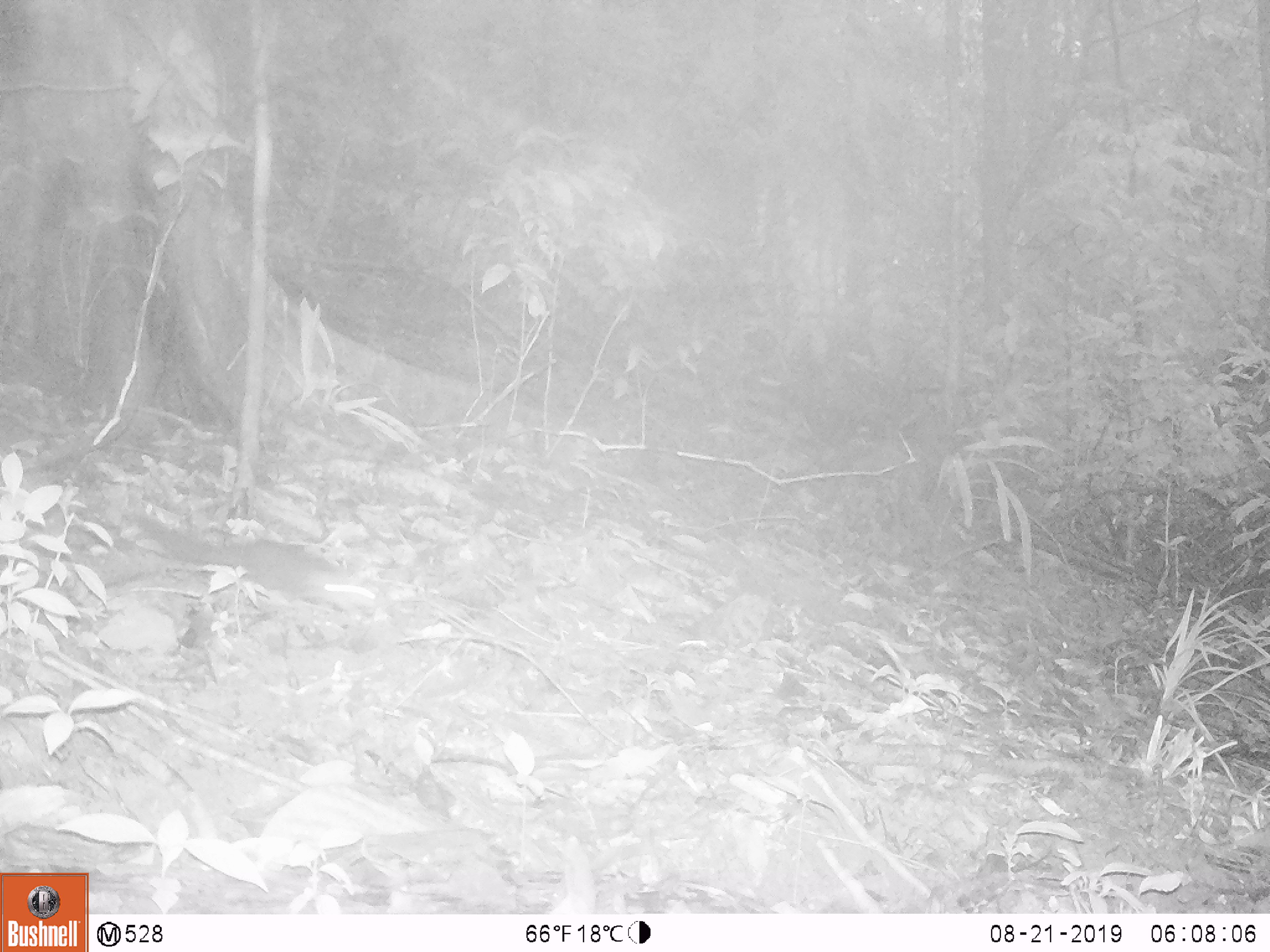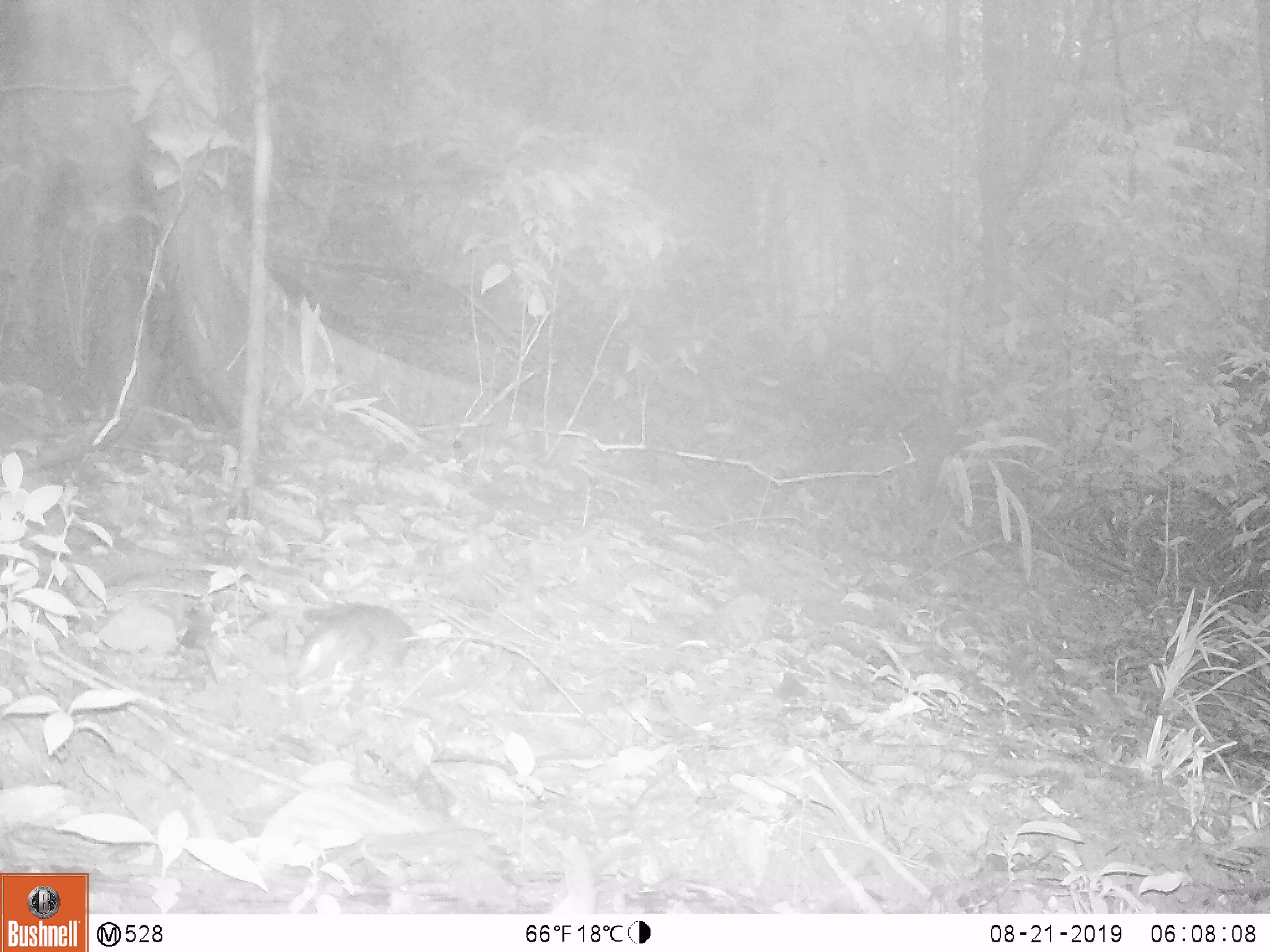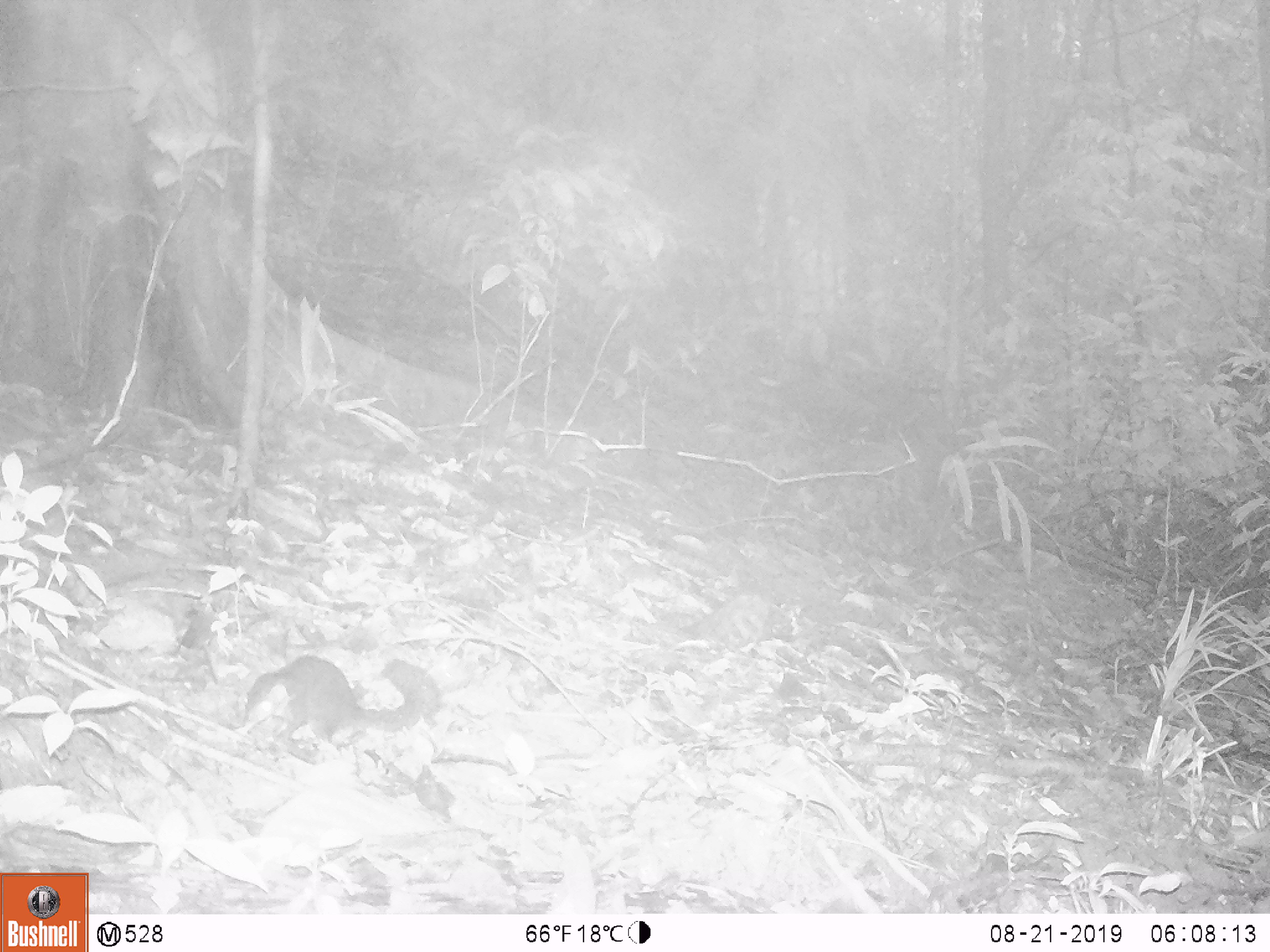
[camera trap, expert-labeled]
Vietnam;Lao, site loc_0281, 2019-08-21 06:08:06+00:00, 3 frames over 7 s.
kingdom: Animalia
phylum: Chordata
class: Mammalia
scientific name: Mammalia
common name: mammal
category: unidentified small mammal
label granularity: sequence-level